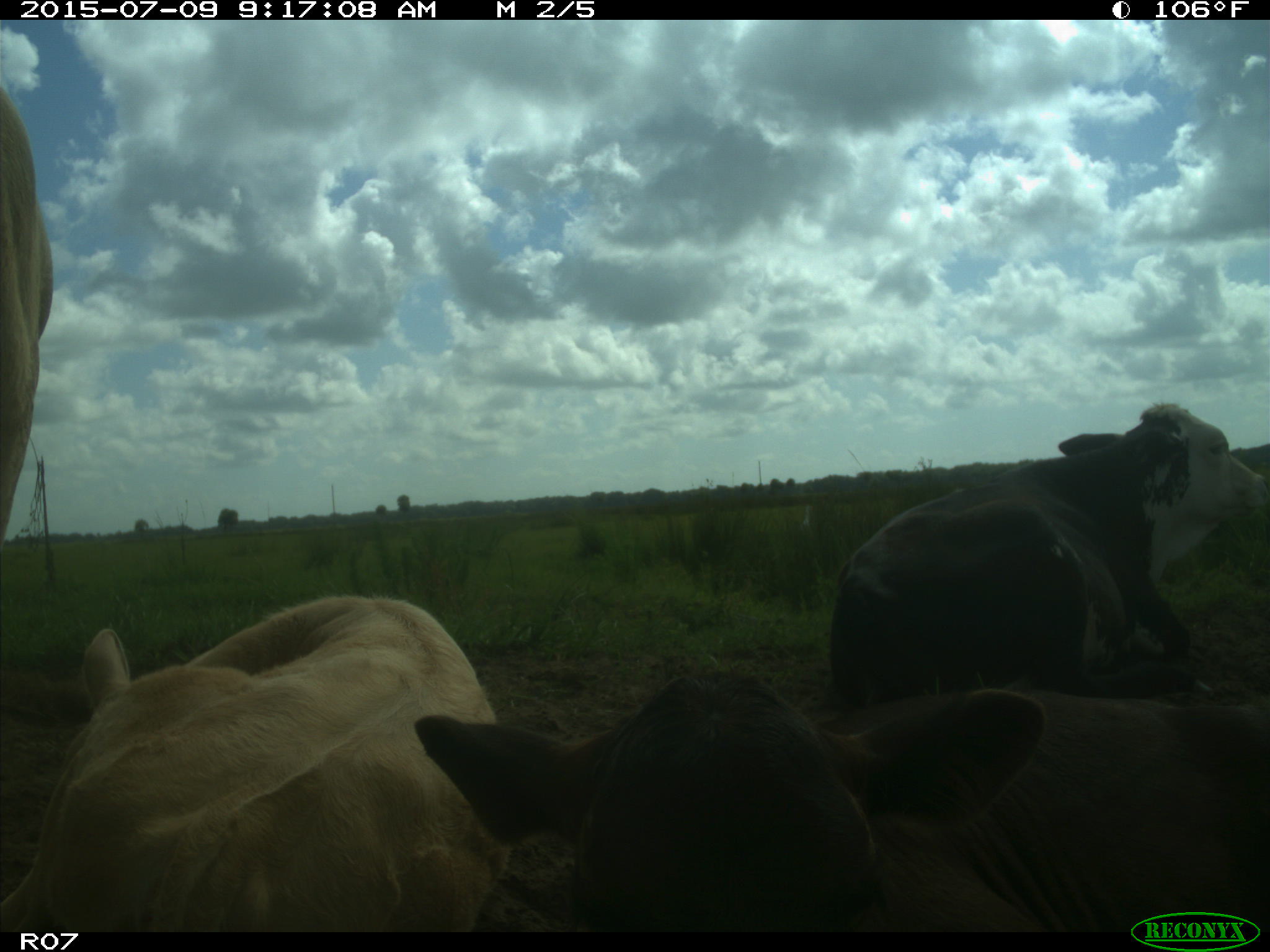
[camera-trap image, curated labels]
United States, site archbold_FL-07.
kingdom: Animalia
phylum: Chordata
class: Mammalia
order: Artiodactyla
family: Bovidae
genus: Bos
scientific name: Bos taurus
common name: domestic cow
Bos taurus (domestic cow).